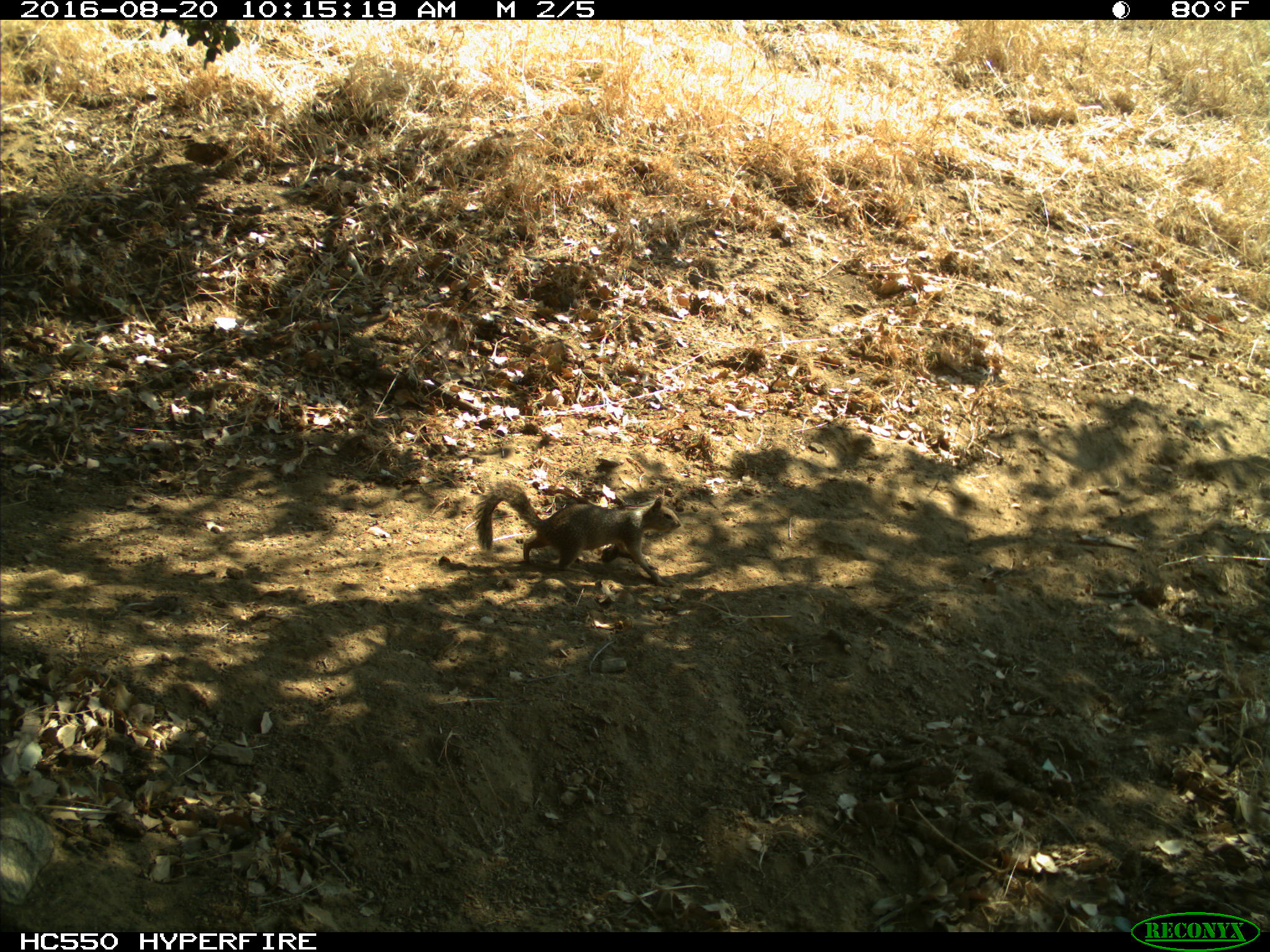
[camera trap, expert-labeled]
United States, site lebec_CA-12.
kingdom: Animalia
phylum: Chordata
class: Mammalia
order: Rodentia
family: Sciuridae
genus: Otospermophilus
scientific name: Otospermophilus beecheyi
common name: california ground squirrel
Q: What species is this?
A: Otospermophilus beecheyi (california ground squirrel).